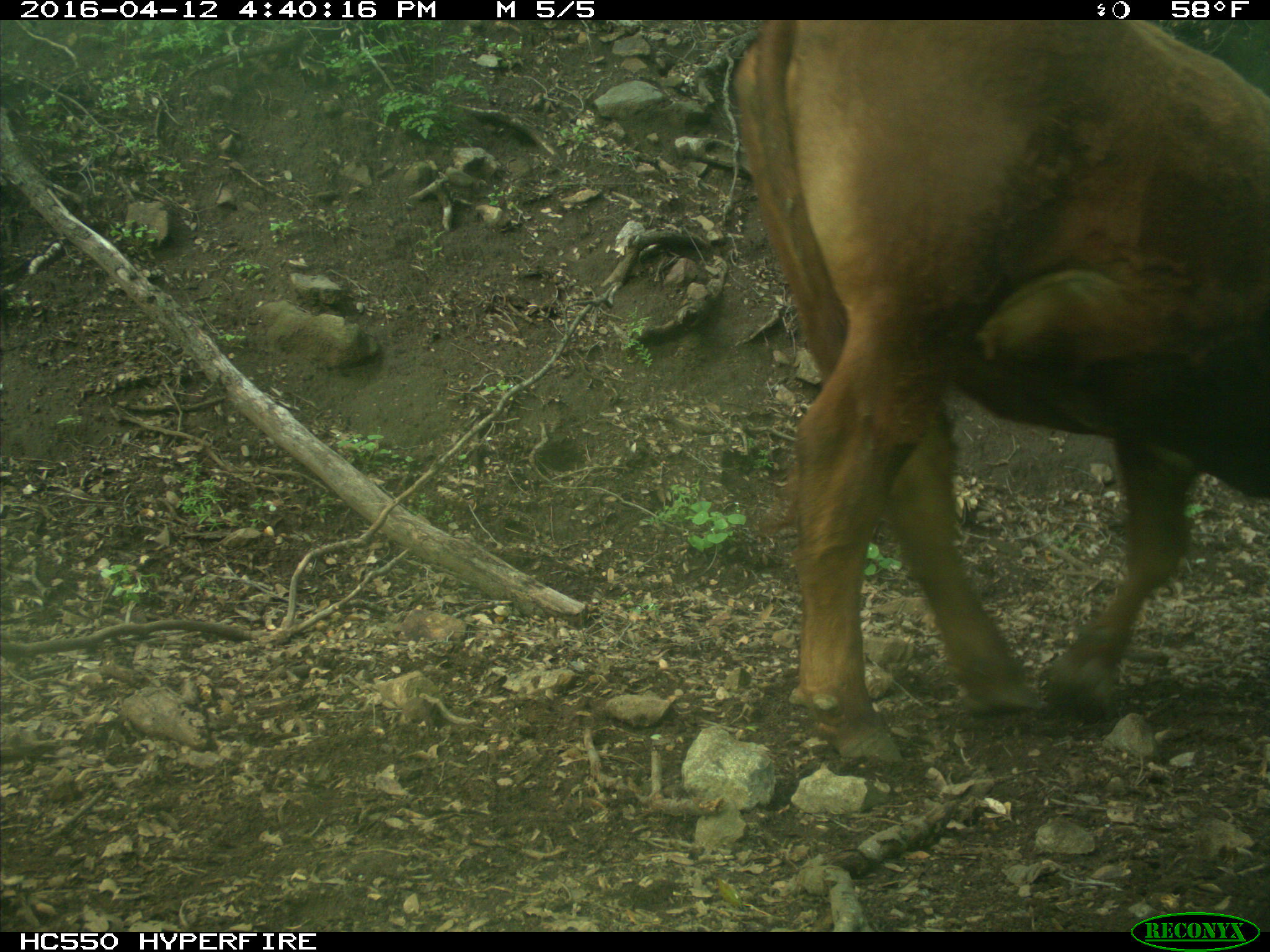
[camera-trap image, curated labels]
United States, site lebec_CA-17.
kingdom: Animalia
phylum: Chordata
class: Mammalia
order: Artiodactyla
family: Bovidae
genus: Bos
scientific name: Bos taurus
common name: domestic cow